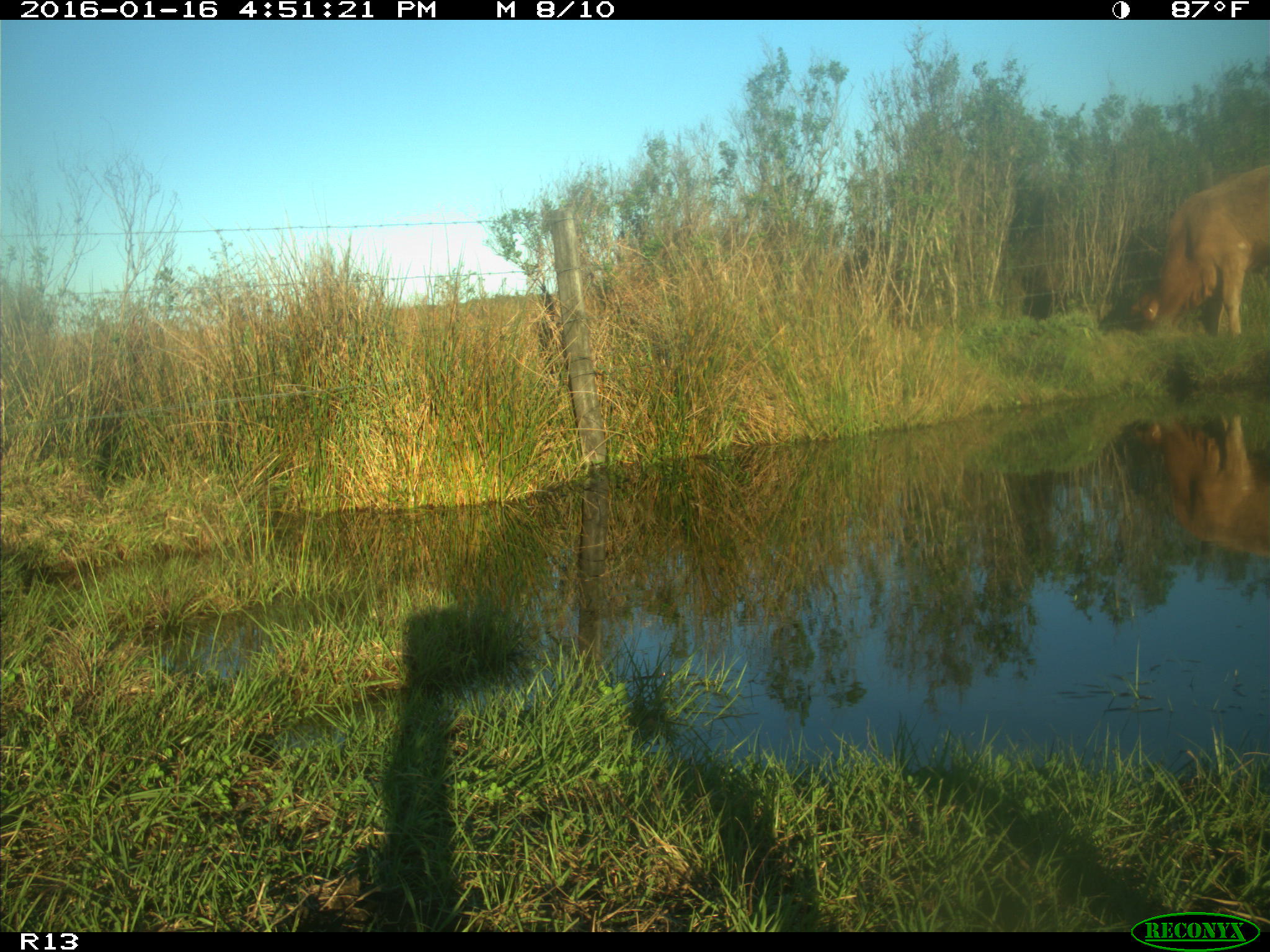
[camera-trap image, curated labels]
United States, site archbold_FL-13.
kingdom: Animalia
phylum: Chordata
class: Mammalia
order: Artiodactyla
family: Bovidae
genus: Bos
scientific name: Bos taurus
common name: domestic cow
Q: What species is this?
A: Bos taurus (domestic cow).